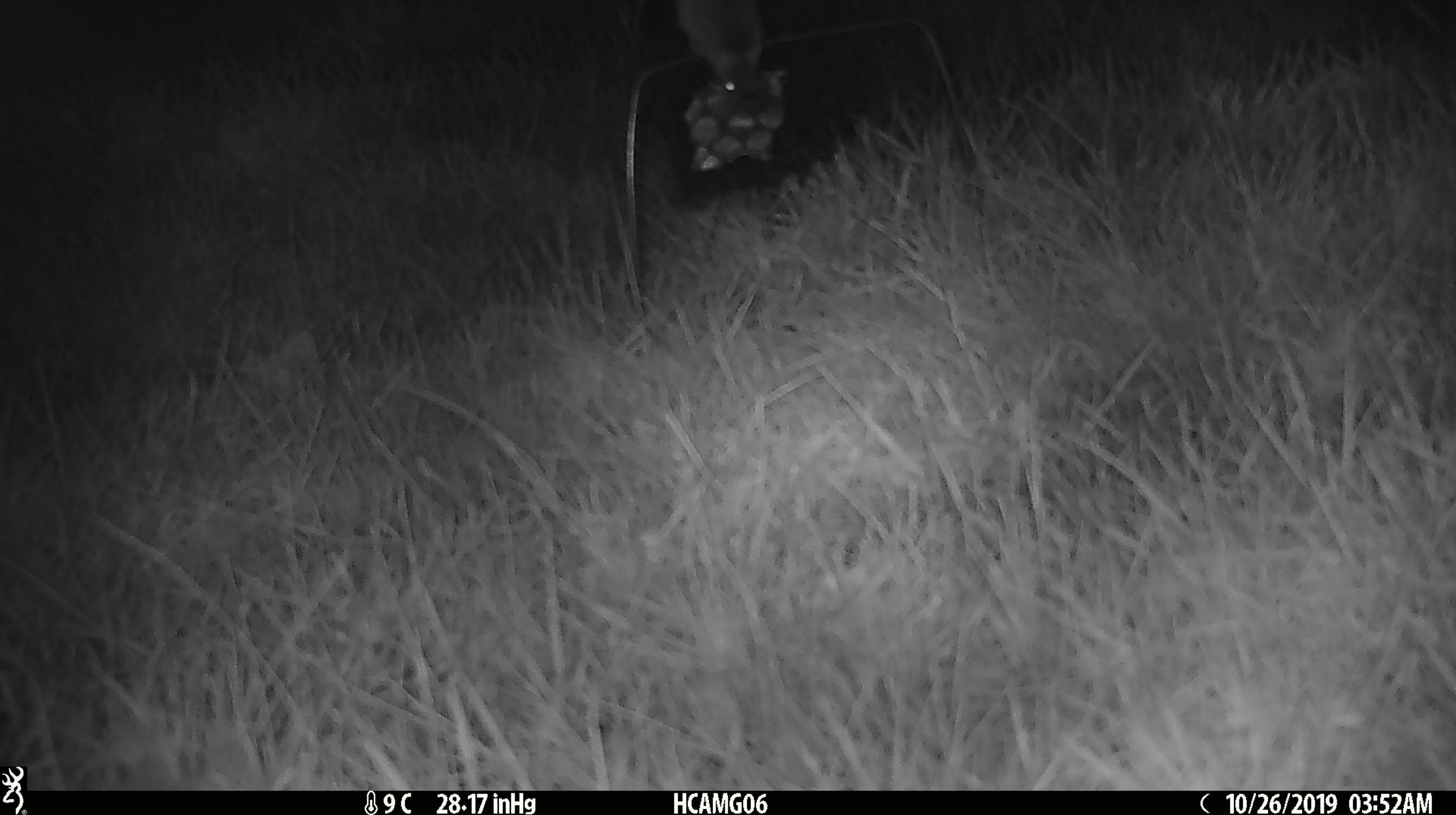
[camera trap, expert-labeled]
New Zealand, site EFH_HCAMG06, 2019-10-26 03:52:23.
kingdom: Animalia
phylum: Chordata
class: Mammalia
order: Rodentia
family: Muridae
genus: Mus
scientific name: Mus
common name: mouse